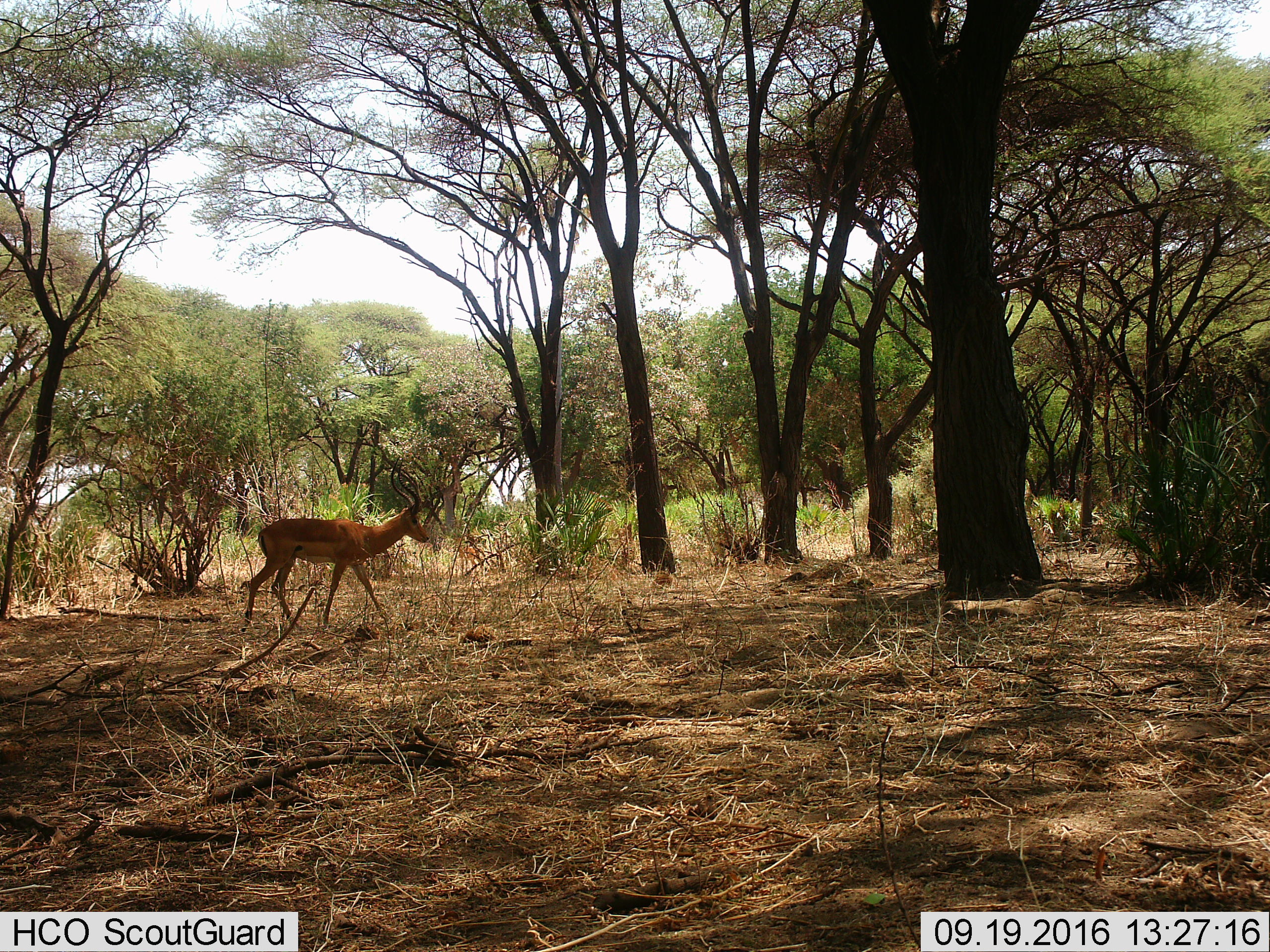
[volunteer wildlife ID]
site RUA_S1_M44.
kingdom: Animalia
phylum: Chordata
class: Mammalia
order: Artiodactyla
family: Bovidae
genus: Aepyceros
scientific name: Aepyceros melampus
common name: impala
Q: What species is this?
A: Impala (Aepyceros melampus).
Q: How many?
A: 1.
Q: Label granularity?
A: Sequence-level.